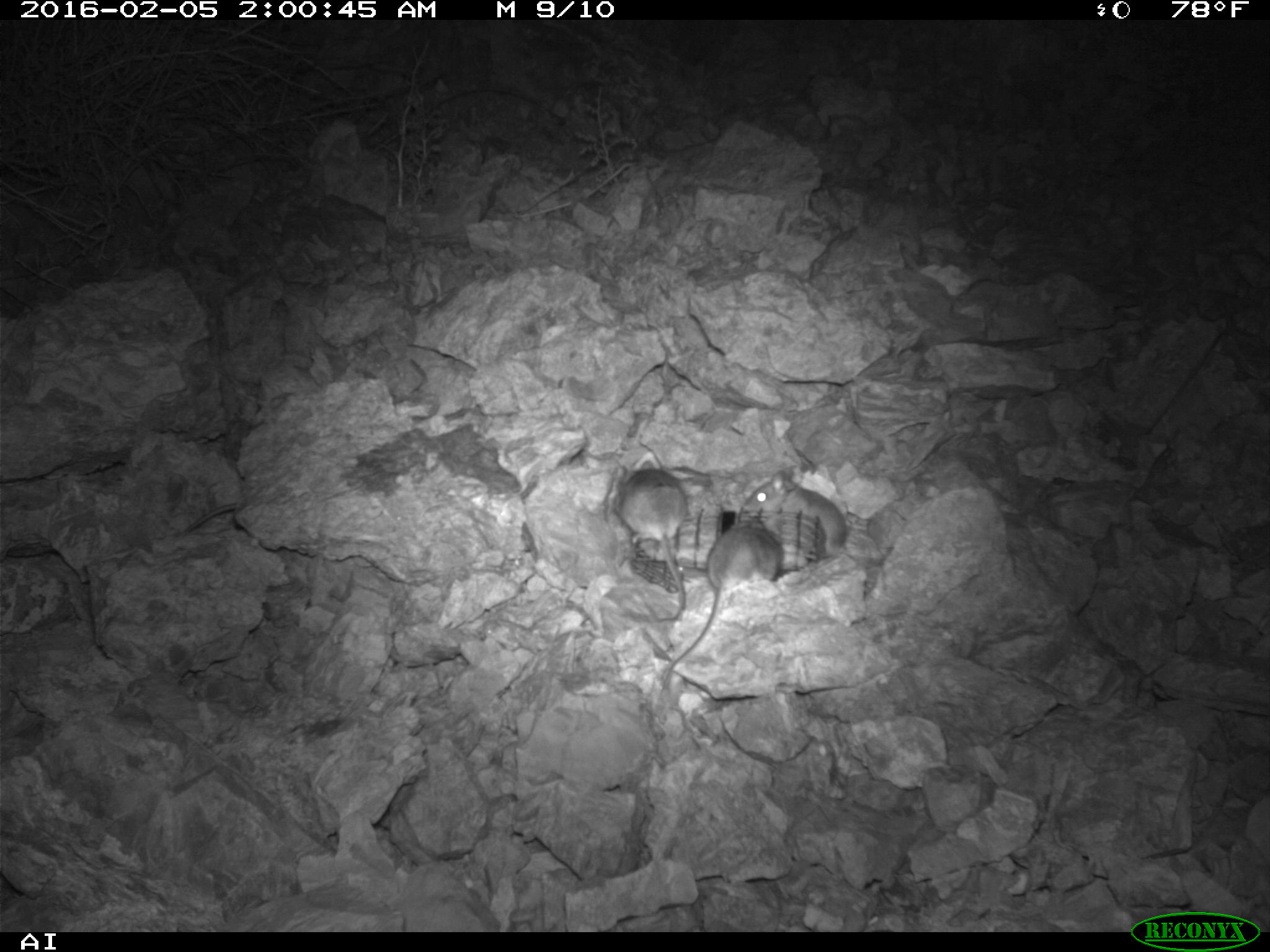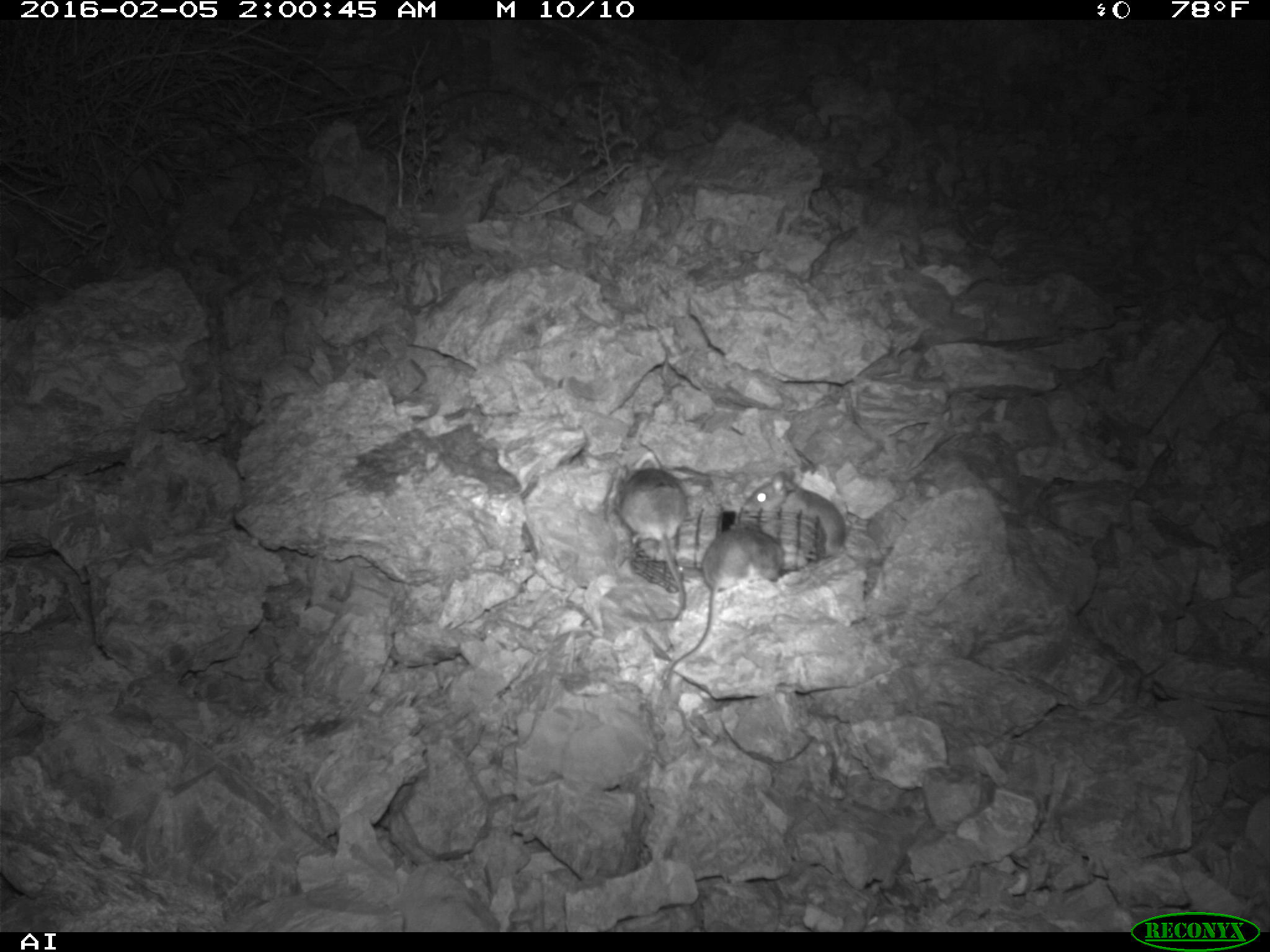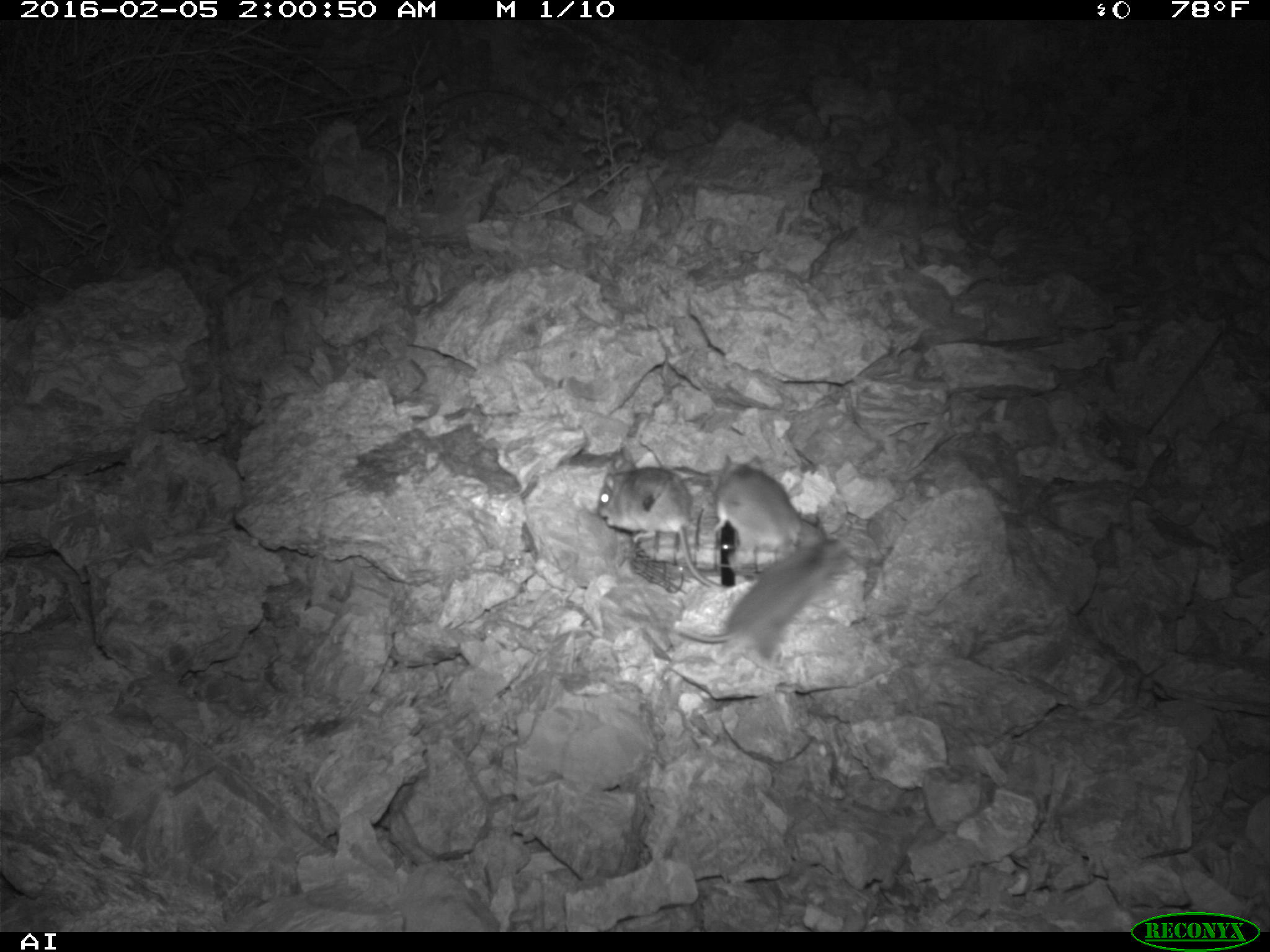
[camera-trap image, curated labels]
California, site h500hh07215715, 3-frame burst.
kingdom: Animalia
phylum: Chordata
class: Mammalia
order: Rodentia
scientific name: Rodentia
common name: rodent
Rodent (Rodentia).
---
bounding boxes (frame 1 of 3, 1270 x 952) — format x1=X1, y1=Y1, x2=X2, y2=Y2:
rodent: x1=657, y1=504, x2=781, y2=690; x1=610, y1=467, x2=686, y2=622; x1=741, y1=464, x2=846, y2=560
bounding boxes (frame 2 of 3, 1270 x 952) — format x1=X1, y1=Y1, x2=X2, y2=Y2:
rodent: x1=658, y1=519, x2=785, y2=682; x1=606, y1=459, x2=688, y2=620; x1=736, y1=472, x2=846, y2=557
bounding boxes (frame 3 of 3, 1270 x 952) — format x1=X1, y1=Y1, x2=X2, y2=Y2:
rodent: x1=670, y1=527, x2=841, y2=674; x1=595, y1=462, x2=718, y2=587; x1=713, y1=453, x2=801, y2=552